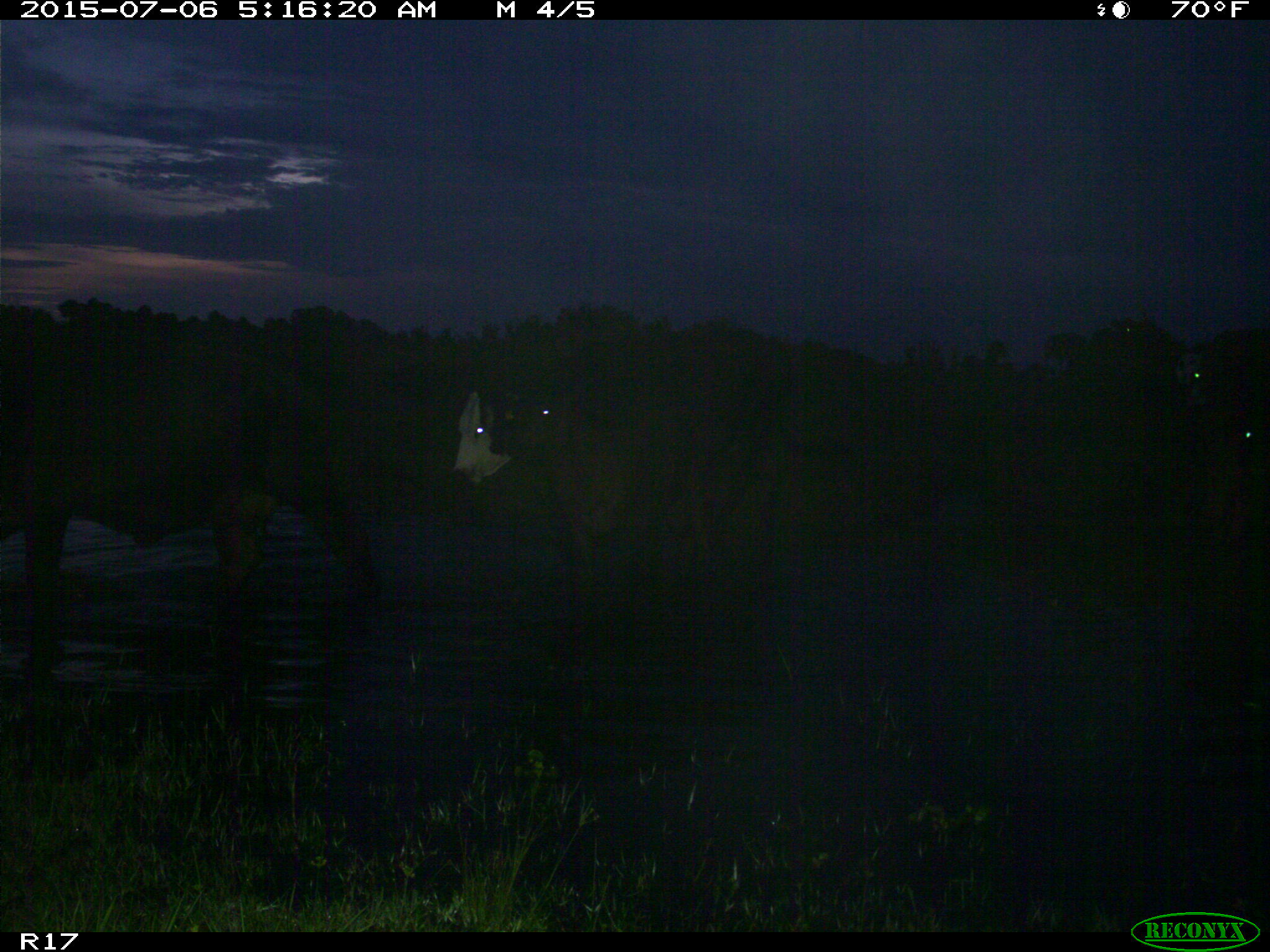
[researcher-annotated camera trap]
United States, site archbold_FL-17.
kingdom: Animalia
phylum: Chordata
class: Mammalia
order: Artiodactyla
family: Bovidae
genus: Bos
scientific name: Bos taurus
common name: domestic cow